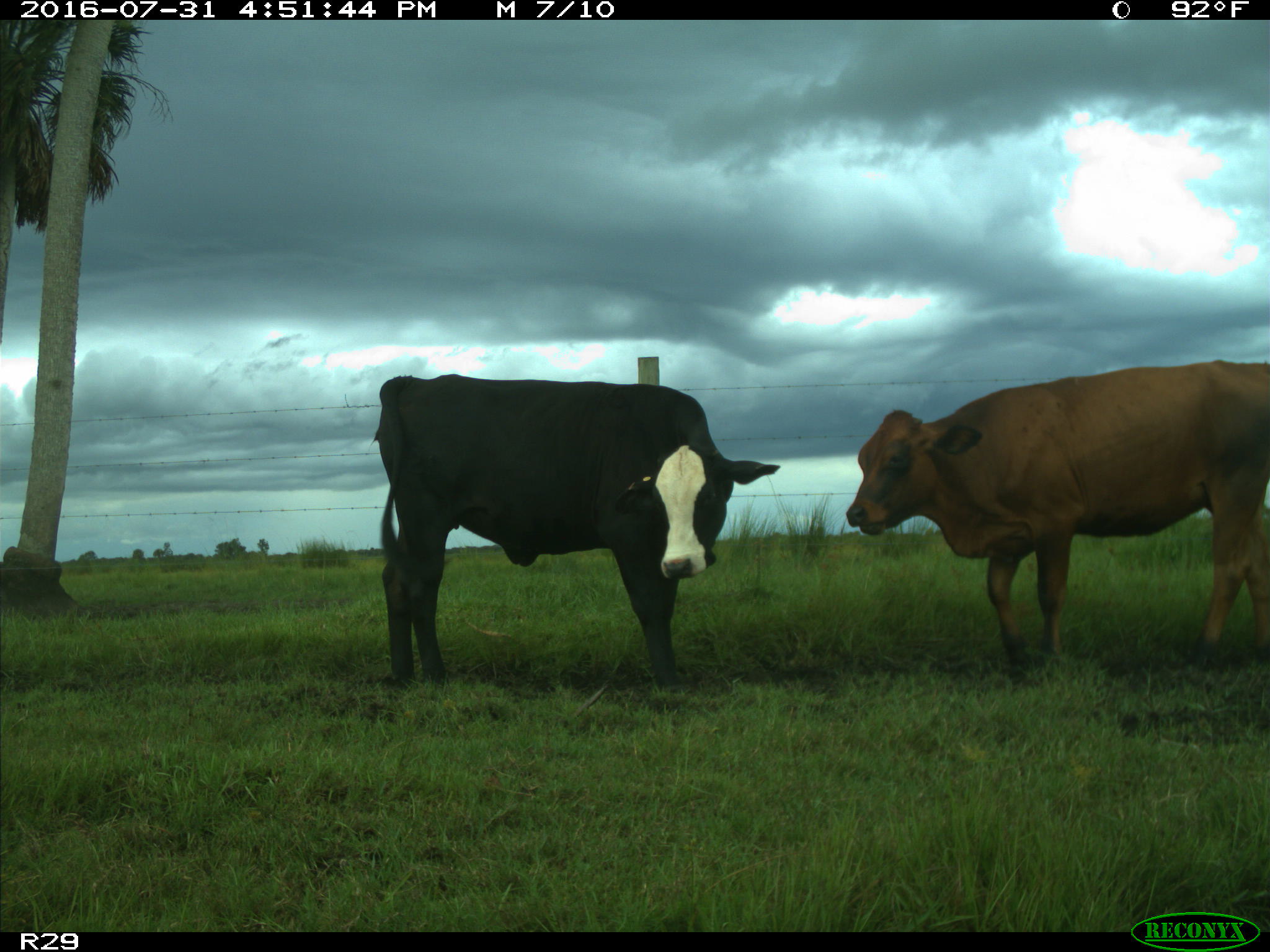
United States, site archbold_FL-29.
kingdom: Animalia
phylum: Chordata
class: Mammalia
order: Artiodactyla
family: Bovidae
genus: Bos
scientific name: Bos taurus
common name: domestic cow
Bos taurus (domestic cow).